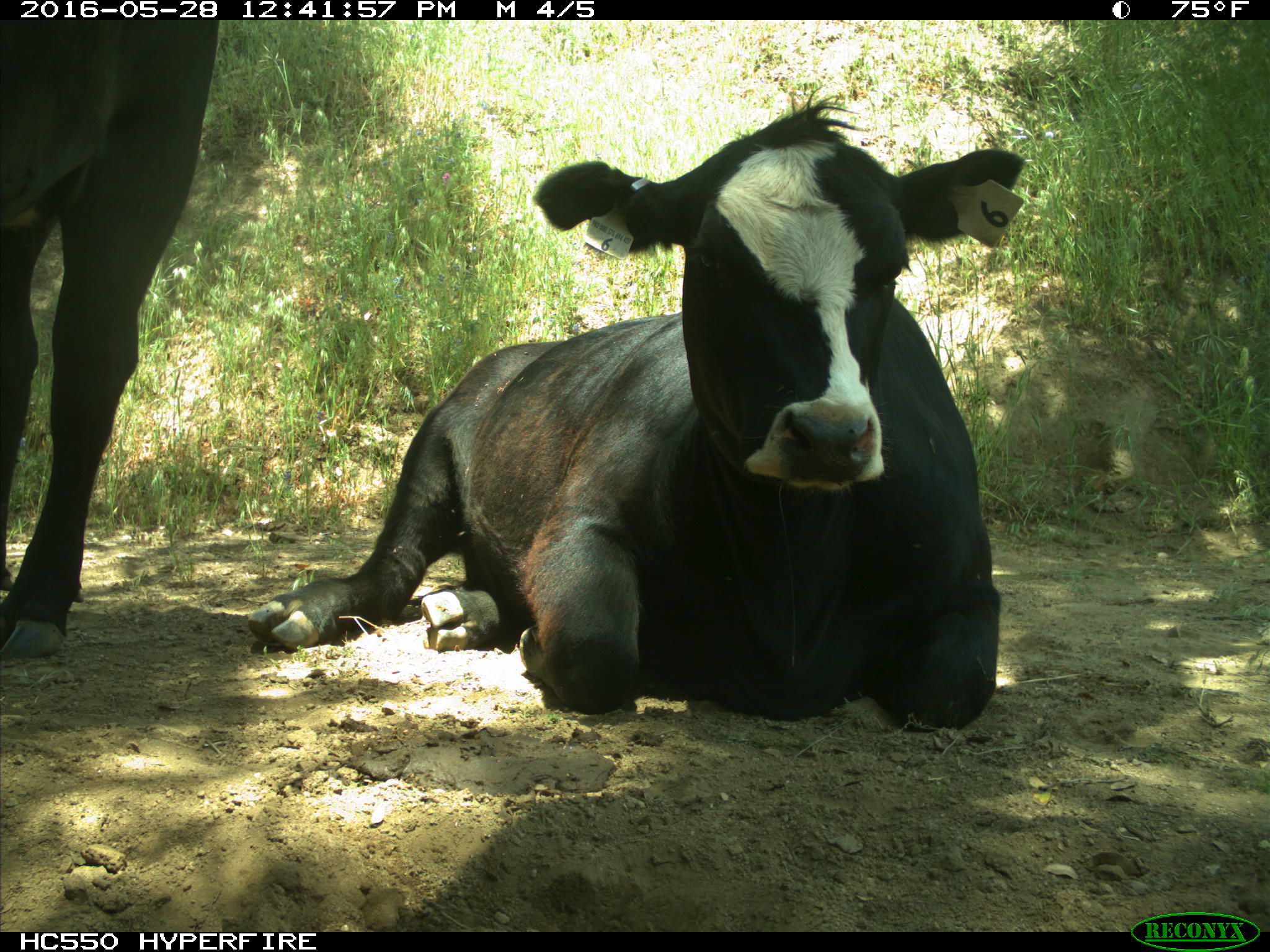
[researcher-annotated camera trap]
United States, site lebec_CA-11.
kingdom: Animalia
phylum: Chordata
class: Mammalia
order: Artiodactyla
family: Bovidae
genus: Bos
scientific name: Bos taurus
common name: domestic cow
Bos taurus (domestic cow).